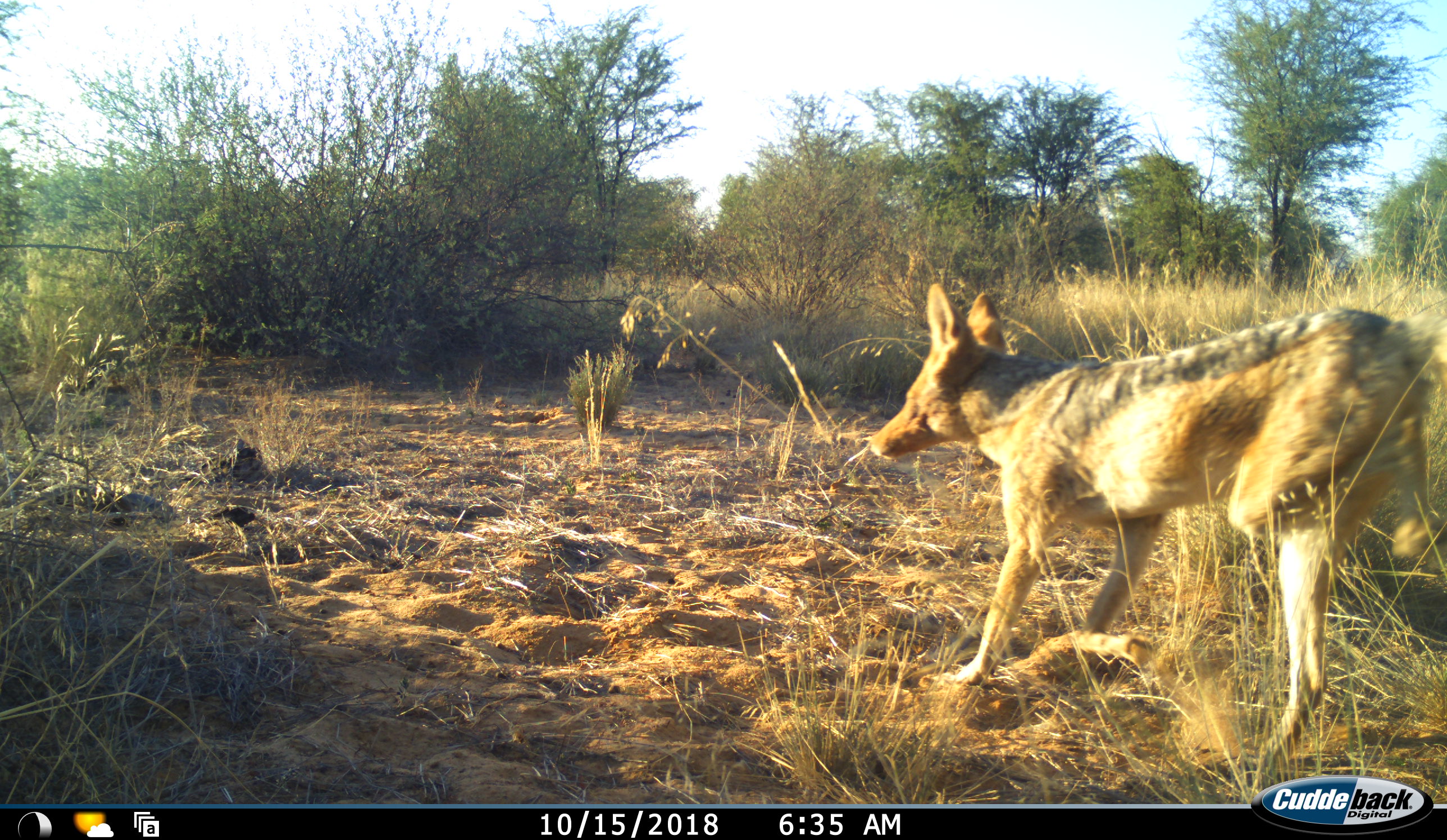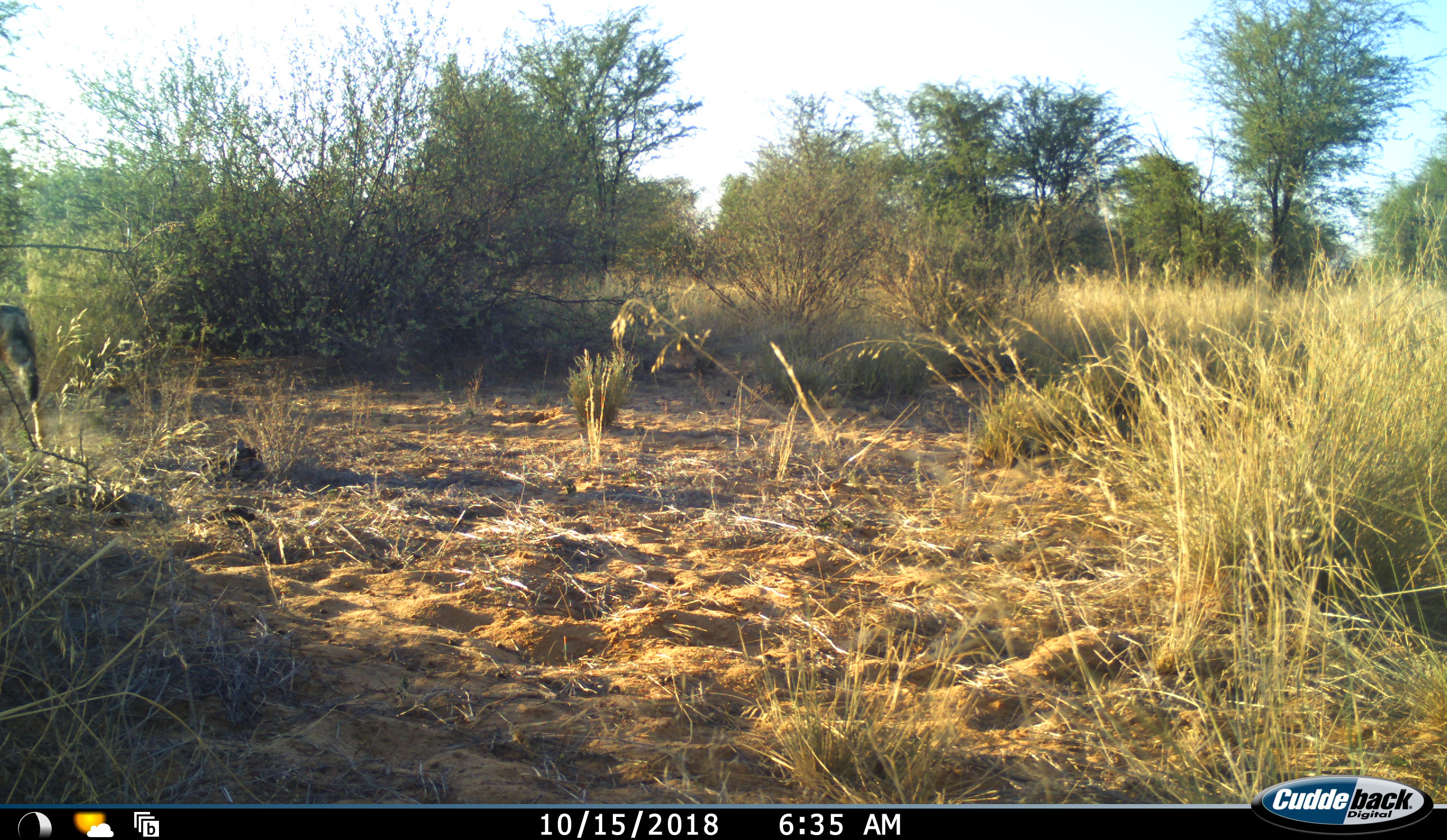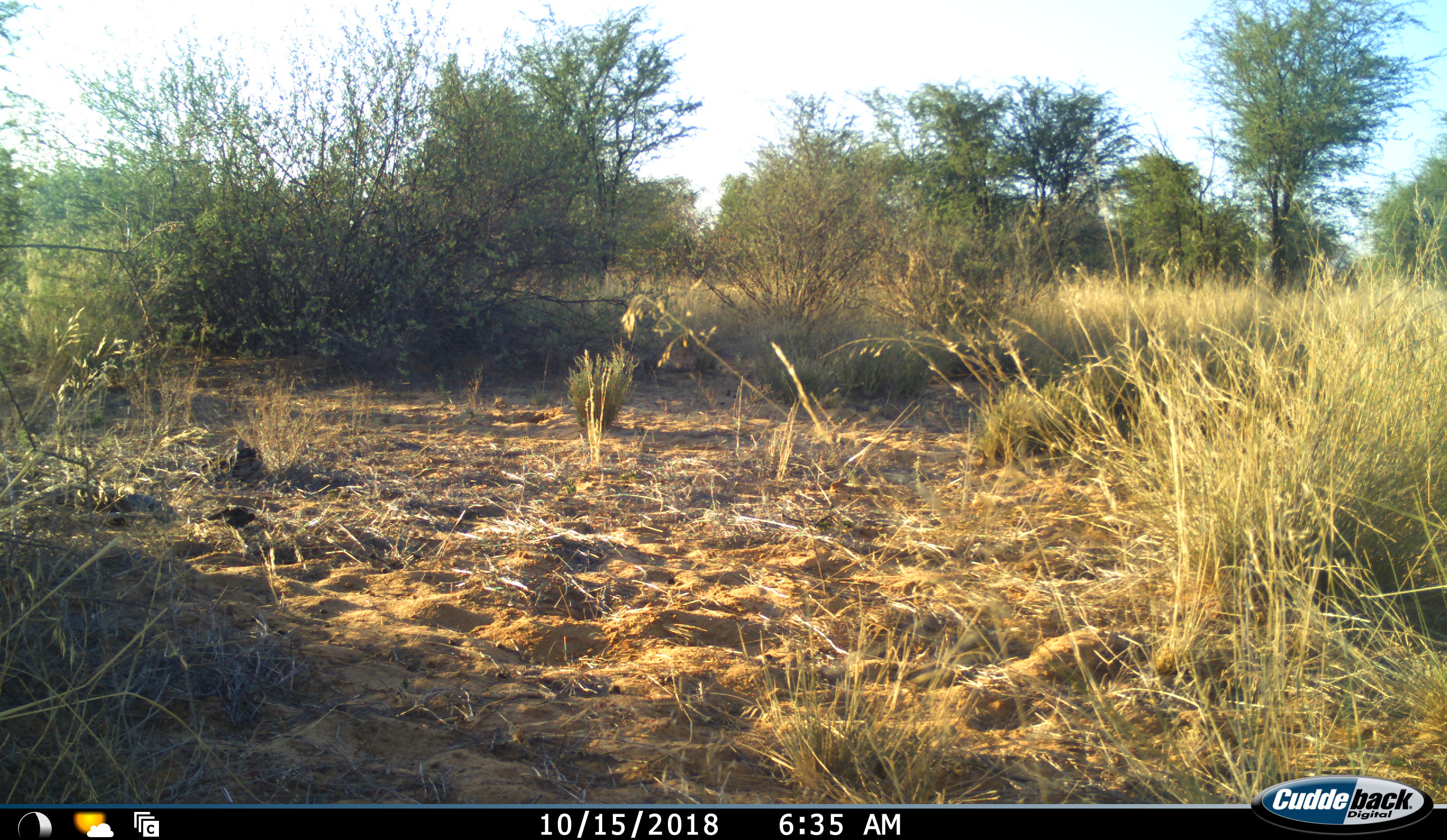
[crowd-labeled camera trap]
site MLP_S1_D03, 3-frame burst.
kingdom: Animalia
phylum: Chordata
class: Mammalia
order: Carnivora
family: Canidae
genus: Lupulella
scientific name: Lupulella mesomelas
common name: black-backed jackal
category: jackalblackbacked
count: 1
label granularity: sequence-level